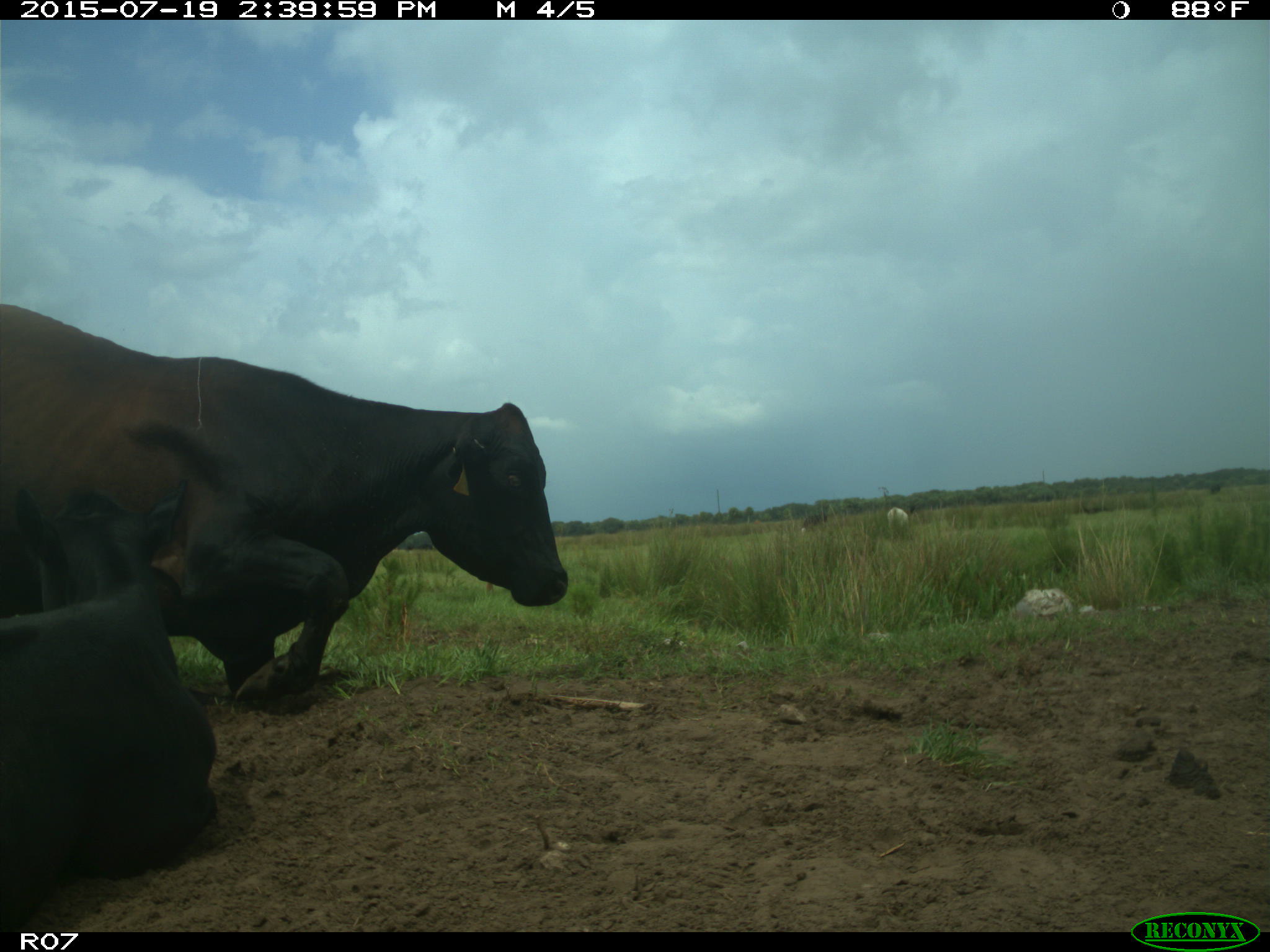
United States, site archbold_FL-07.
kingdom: Animalia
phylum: Chordata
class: Mammalia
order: Artiodactyla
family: Bovidae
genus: Bos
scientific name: Bos taurus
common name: domestic cow